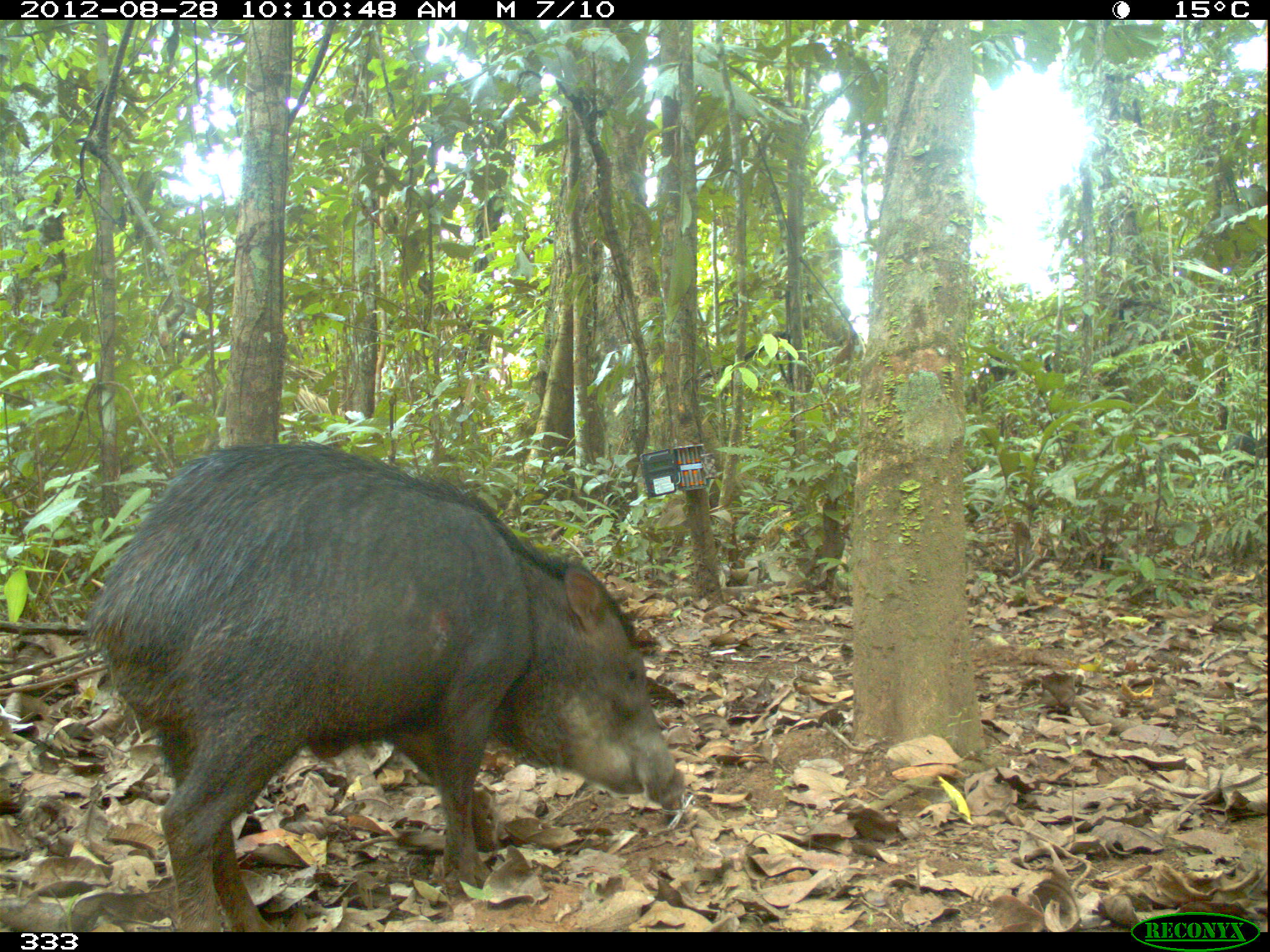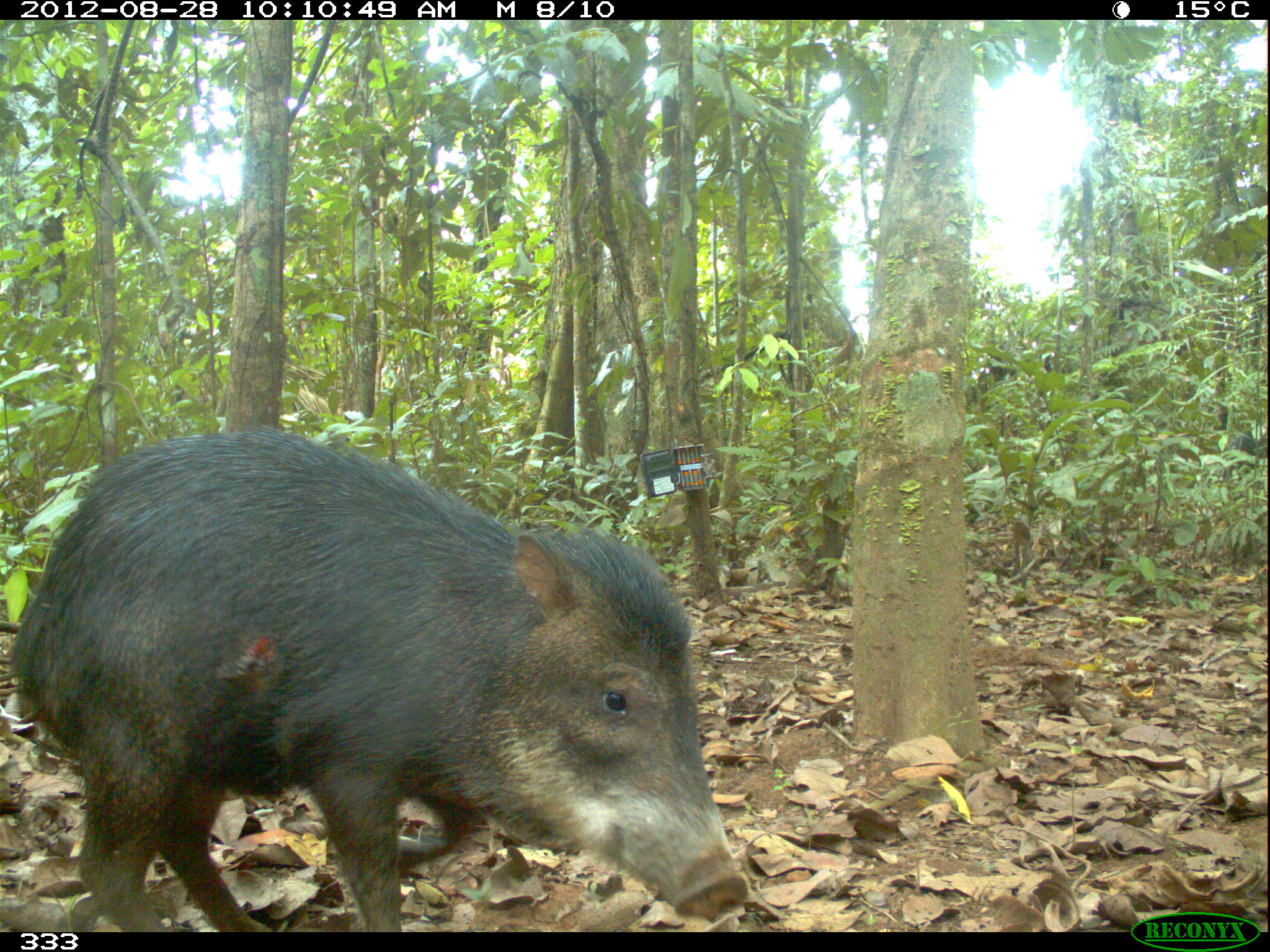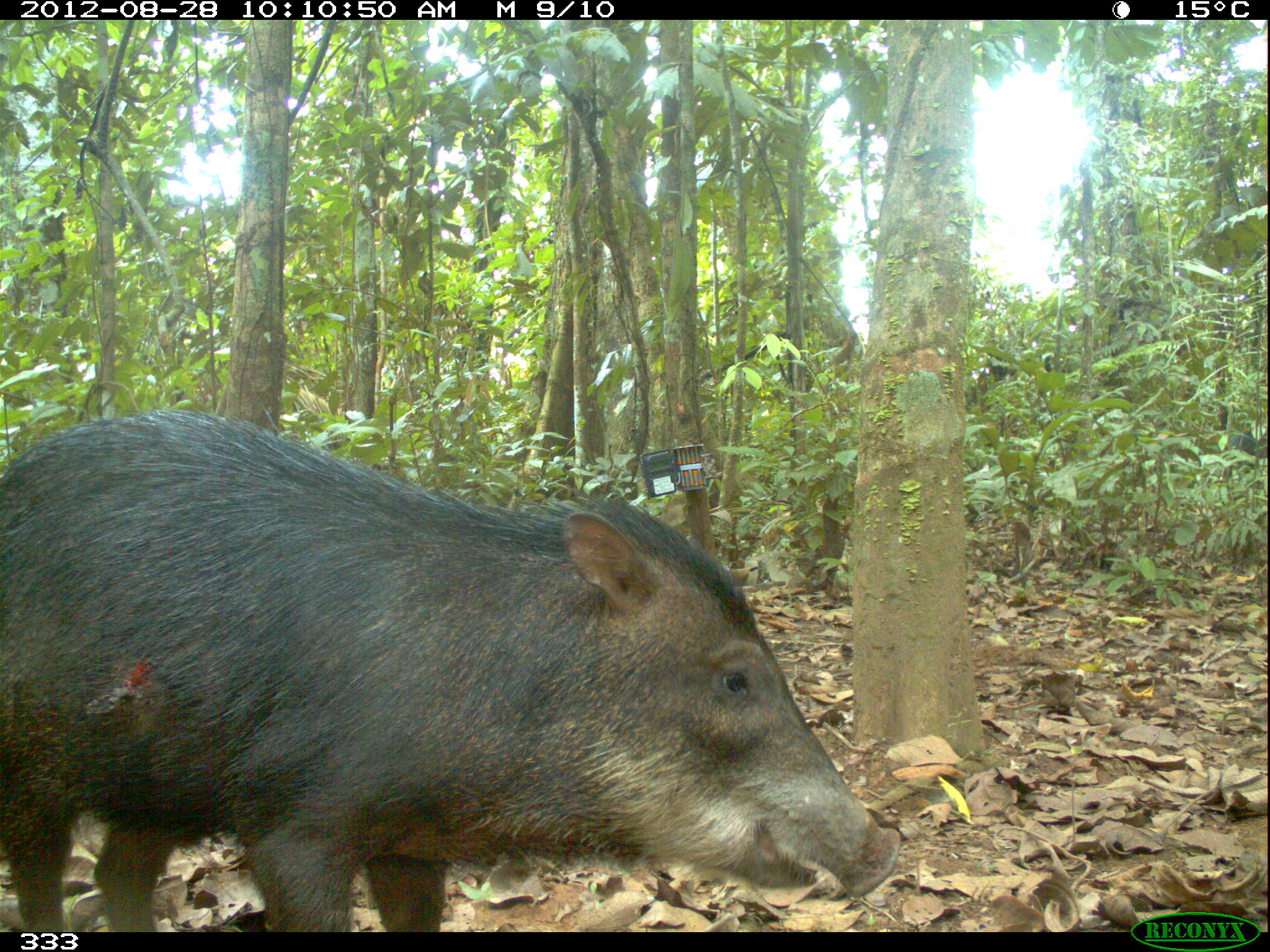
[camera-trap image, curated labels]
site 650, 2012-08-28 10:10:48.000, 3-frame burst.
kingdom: Animalia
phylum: Chordata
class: Mammalia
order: Artiodactyla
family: Tayassuidae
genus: Tayassu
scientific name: Tayassu pecari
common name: white-lipped peccary